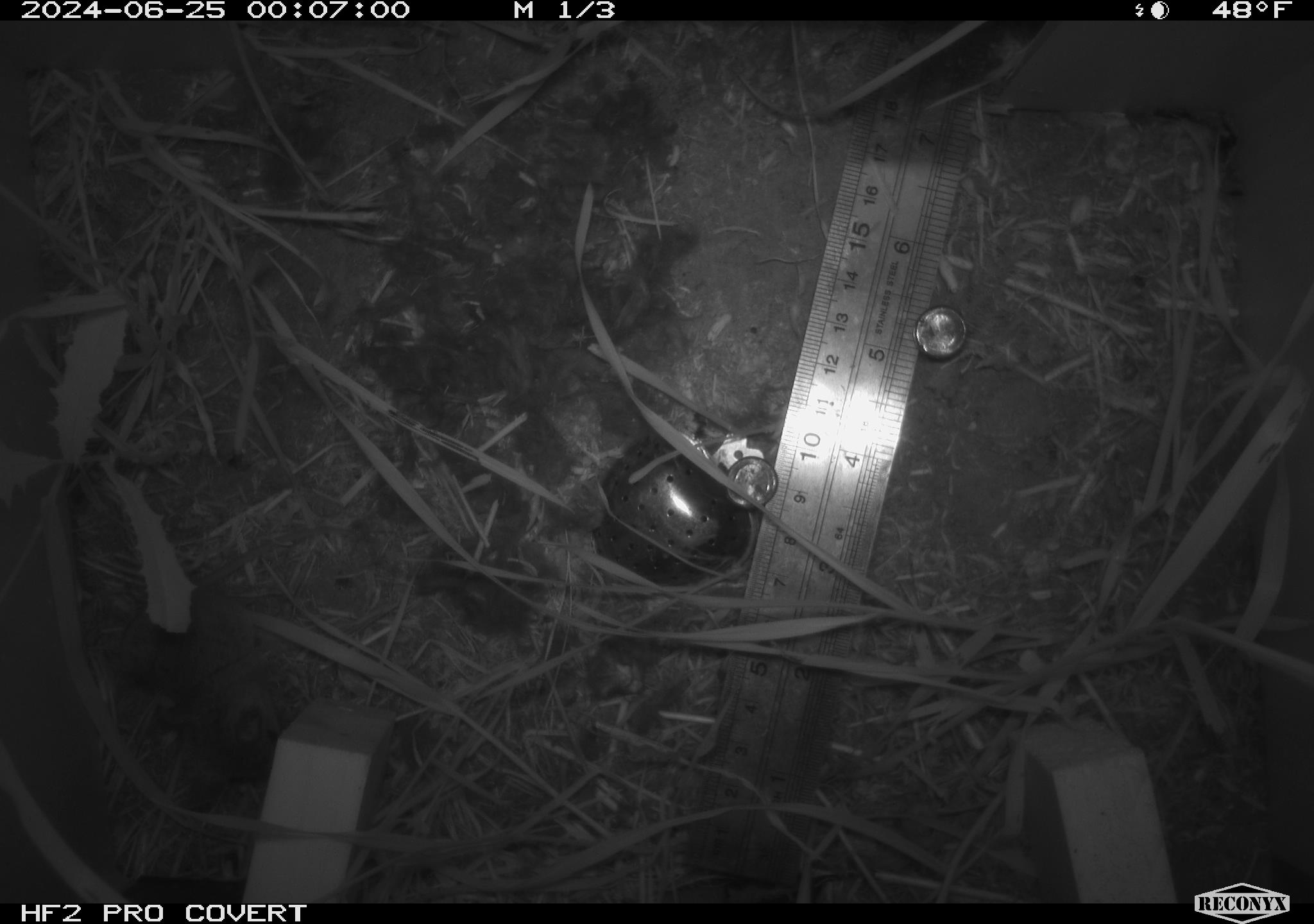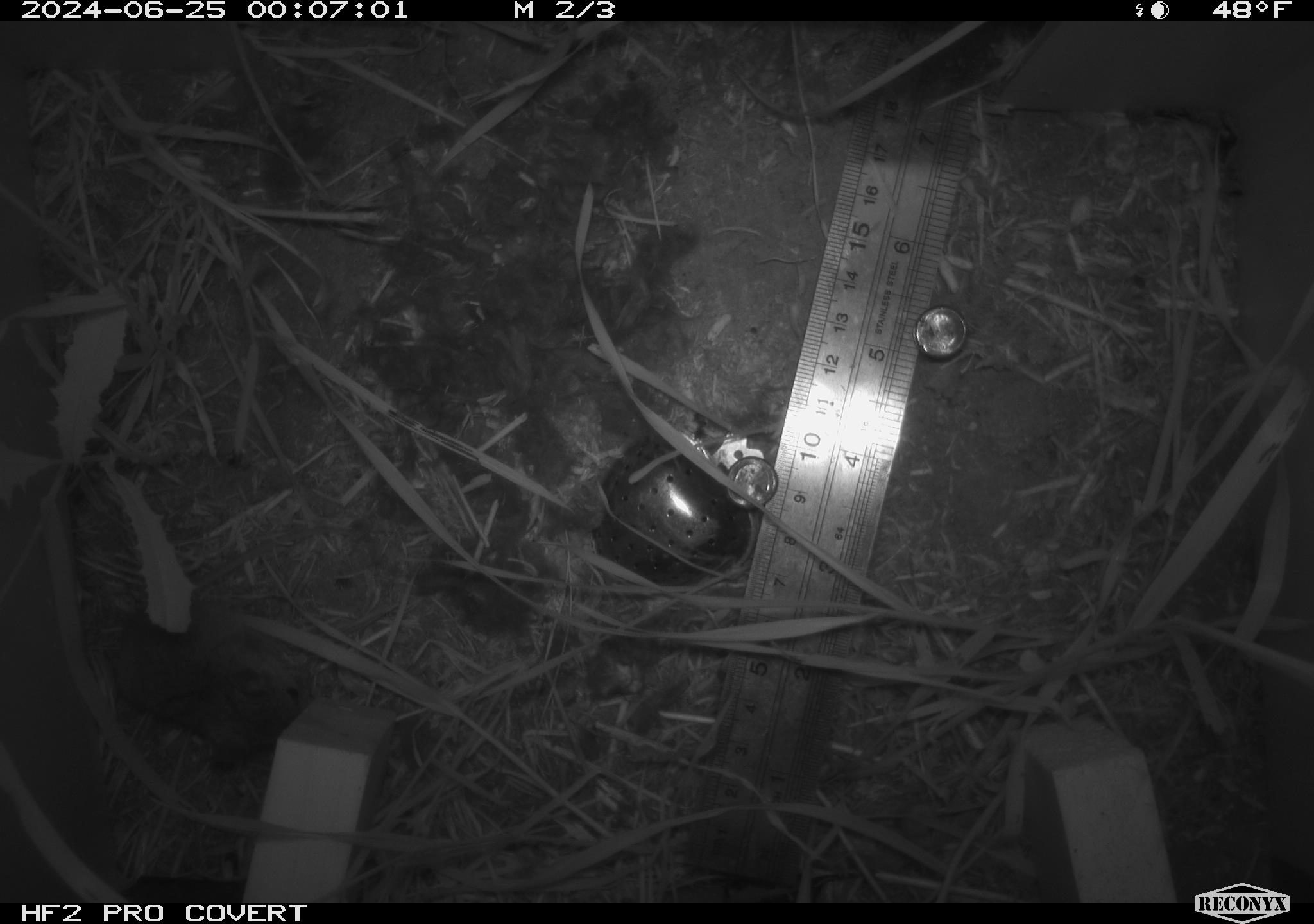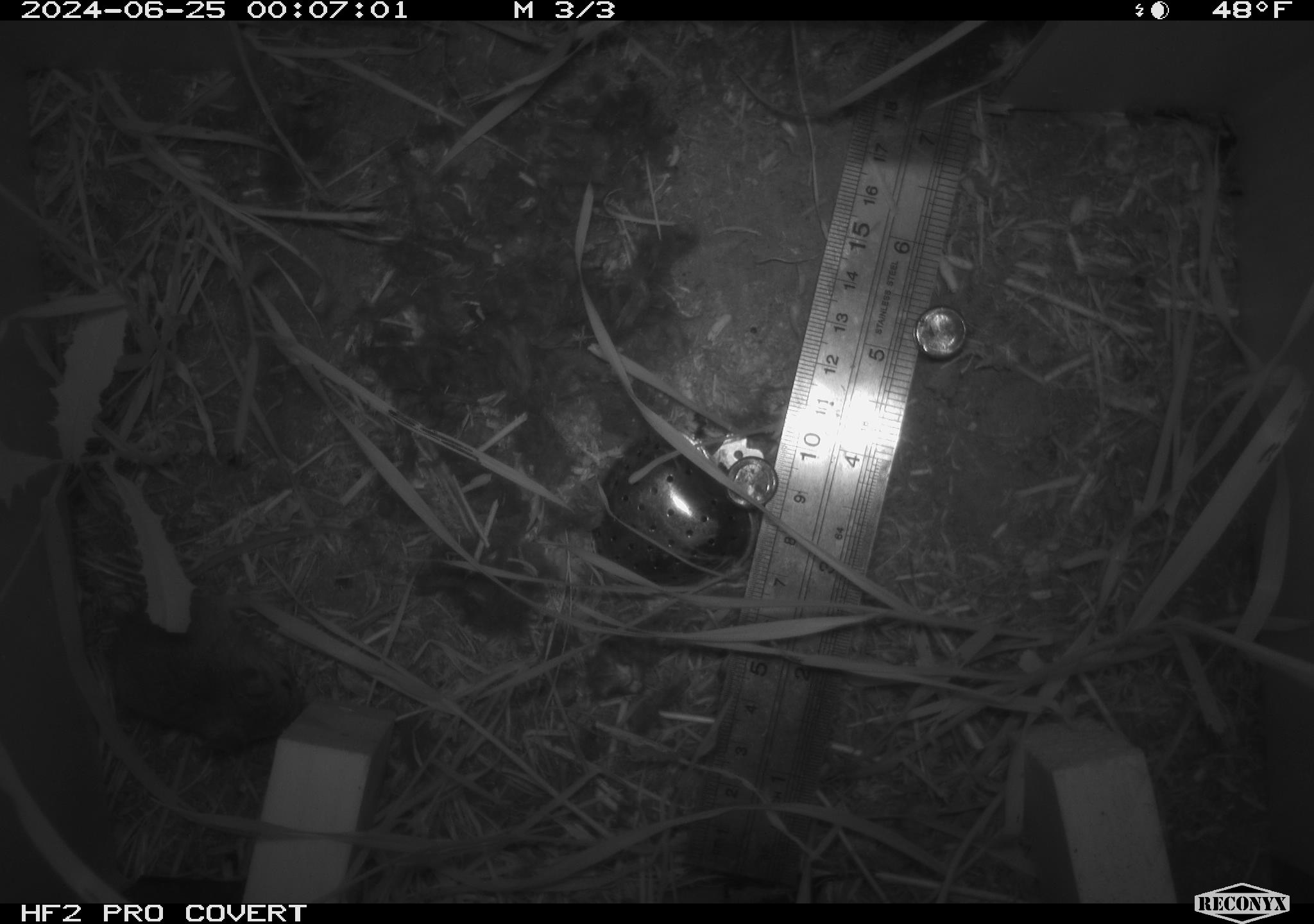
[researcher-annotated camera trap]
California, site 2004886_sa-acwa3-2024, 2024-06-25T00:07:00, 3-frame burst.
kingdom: Animalia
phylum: Chordata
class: Mammalia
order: Rodentia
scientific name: Rodentia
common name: mouse species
Mouse species (Rodentia).